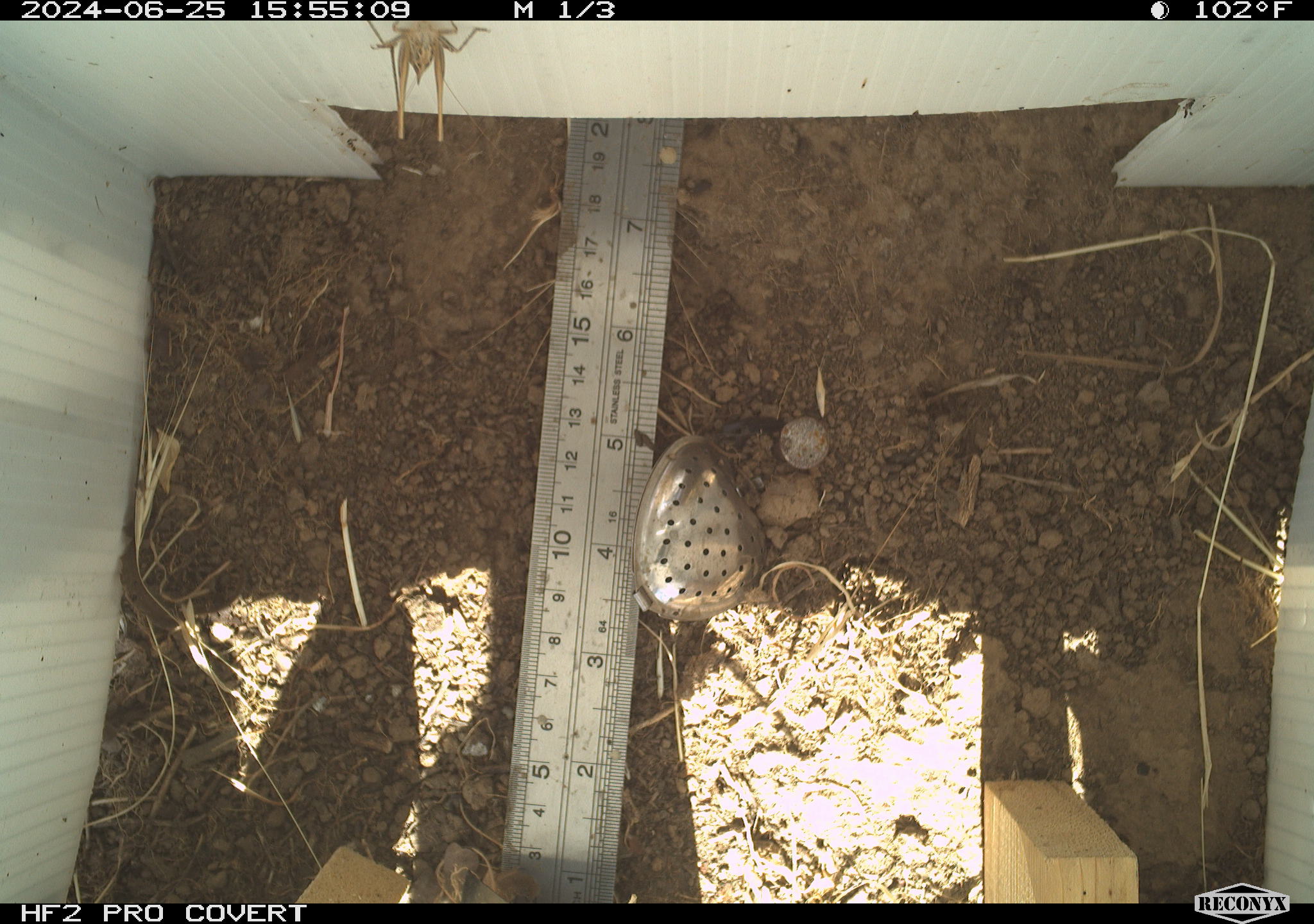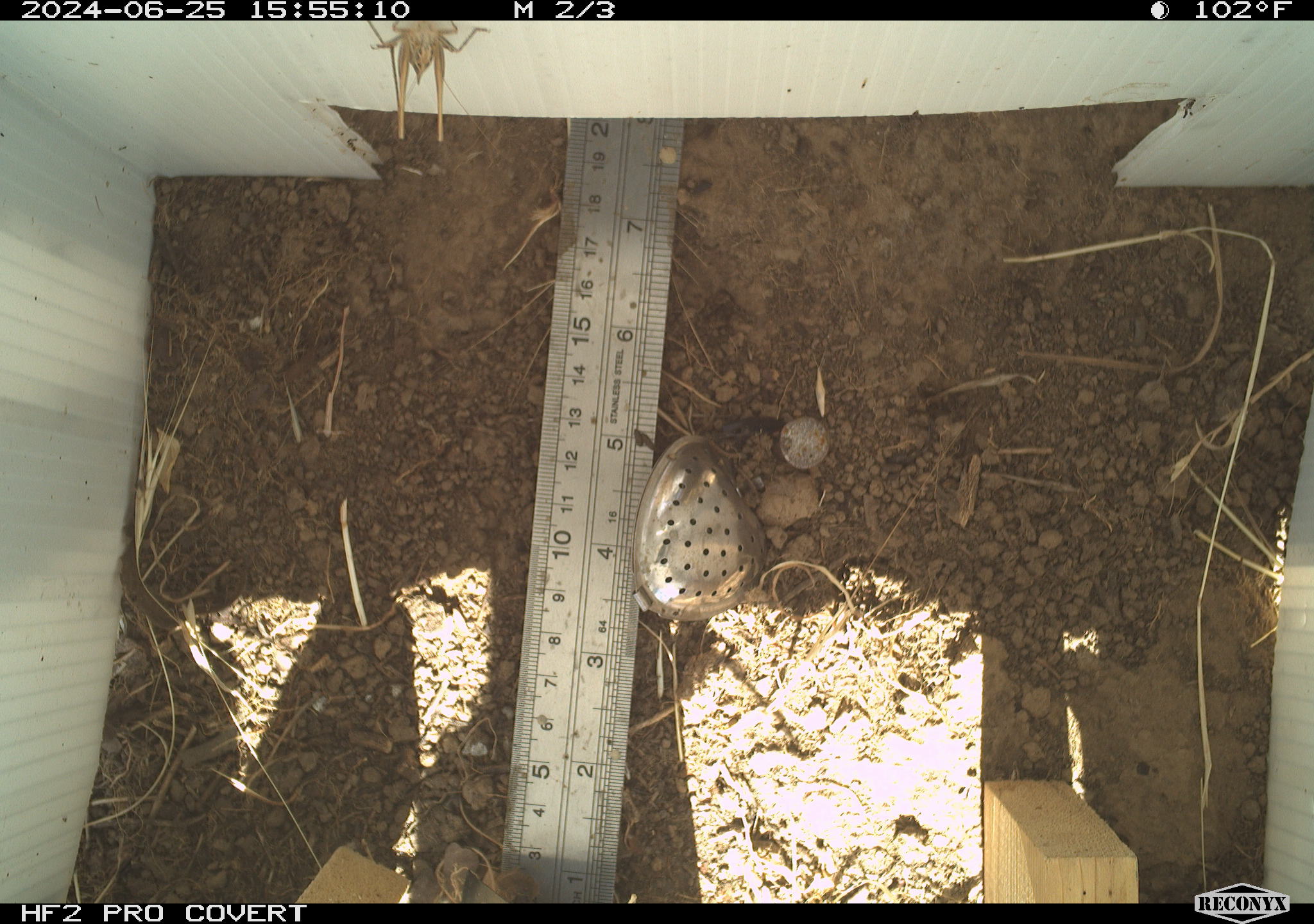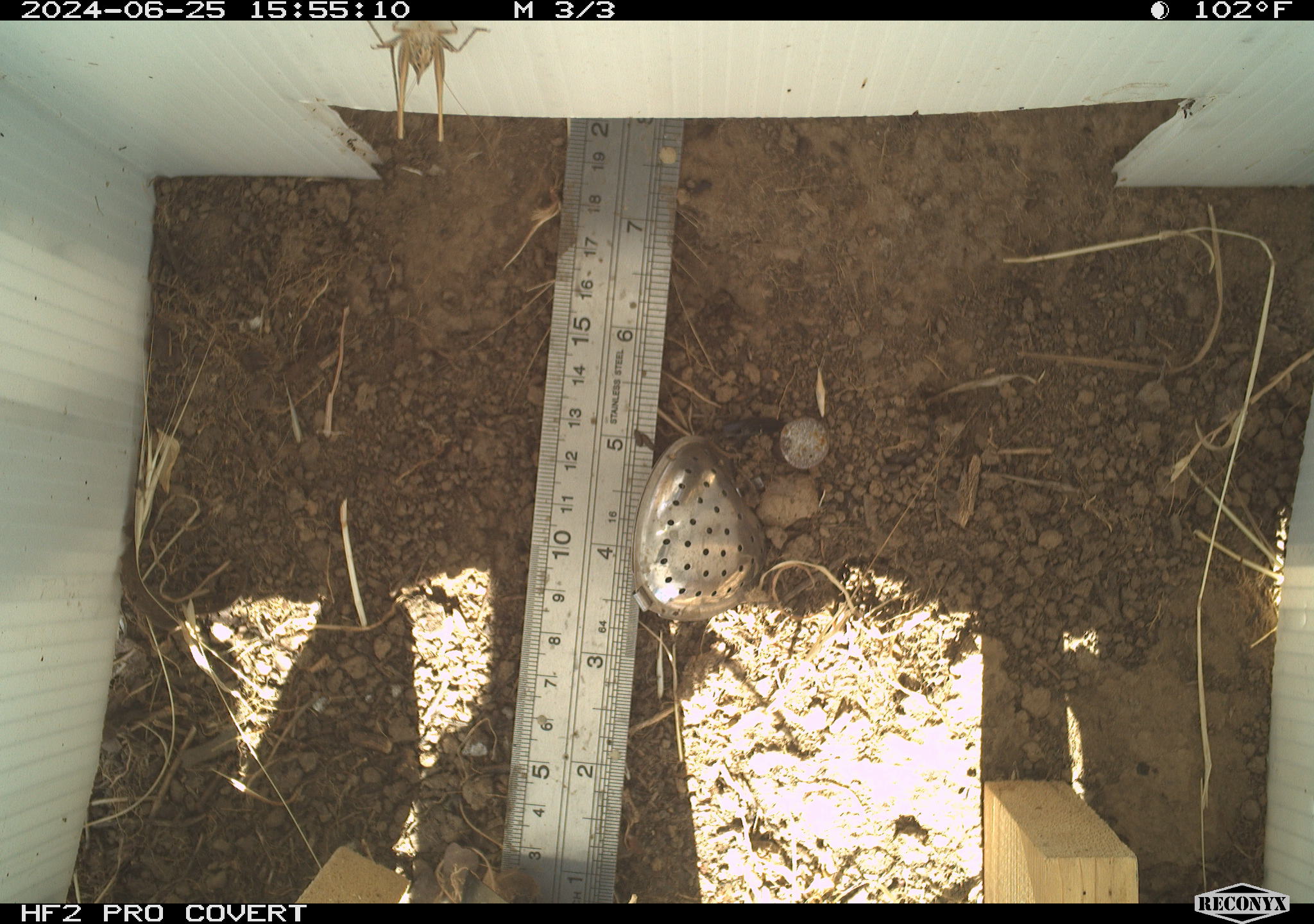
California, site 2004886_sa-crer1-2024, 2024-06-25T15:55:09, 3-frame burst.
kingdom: Animalia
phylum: Arthropoda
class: Insecta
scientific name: Insecta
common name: insect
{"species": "insect (Insecta)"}